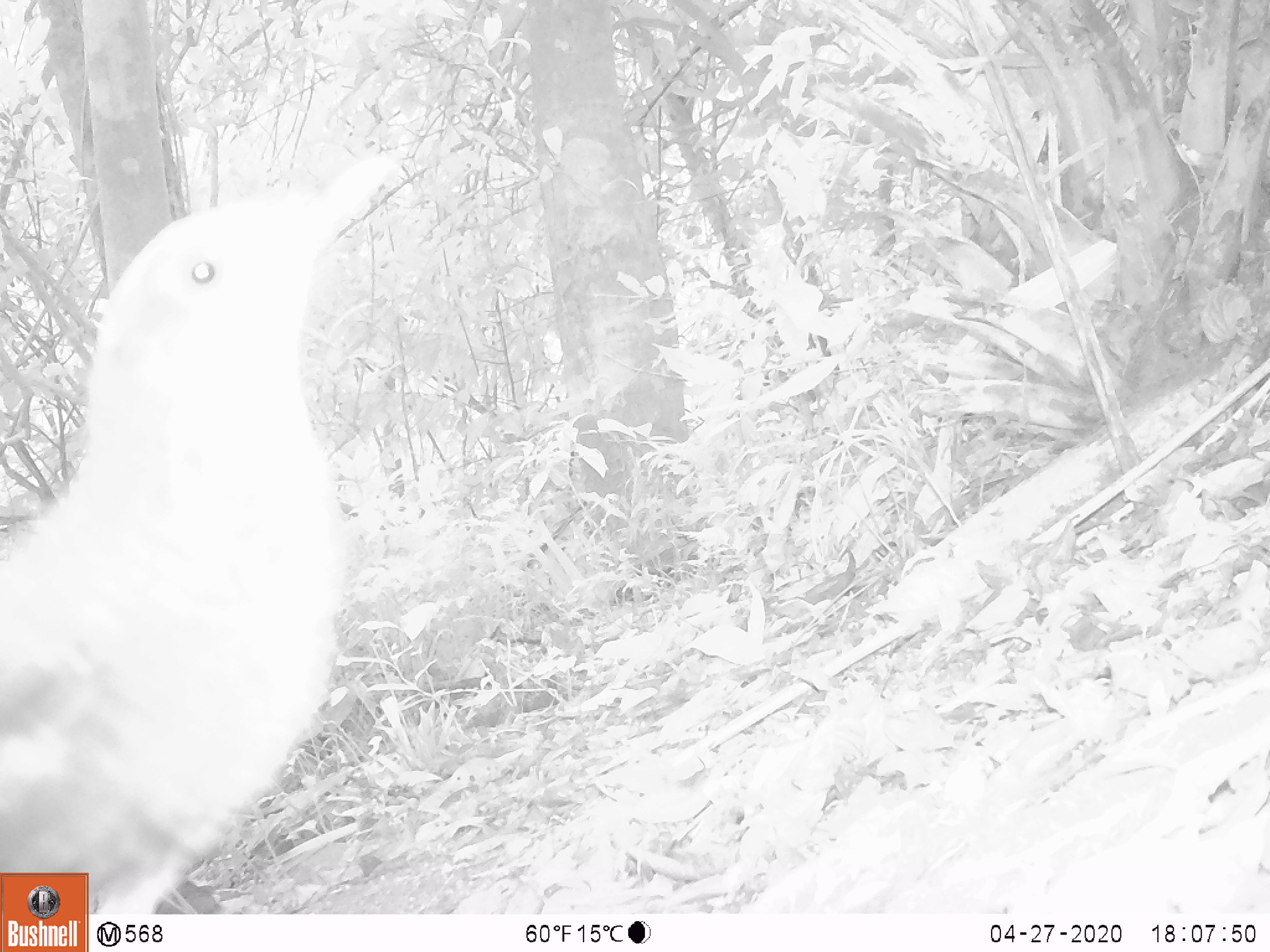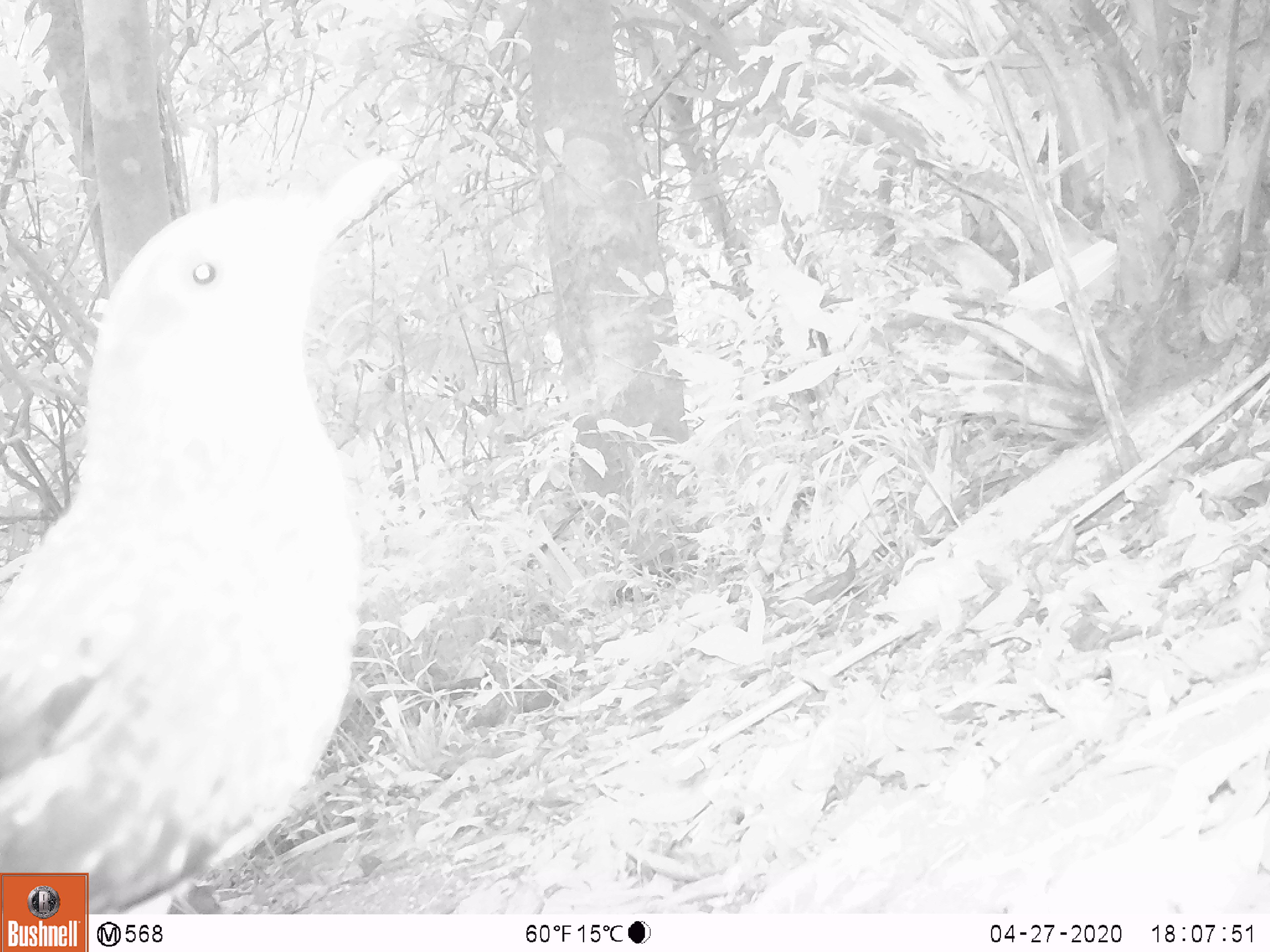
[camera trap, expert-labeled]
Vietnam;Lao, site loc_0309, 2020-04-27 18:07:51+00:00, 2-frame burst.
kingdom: Animalia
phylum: Chordata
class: Aves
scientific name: Aves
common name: bird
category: unidentified bird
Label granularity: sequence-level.